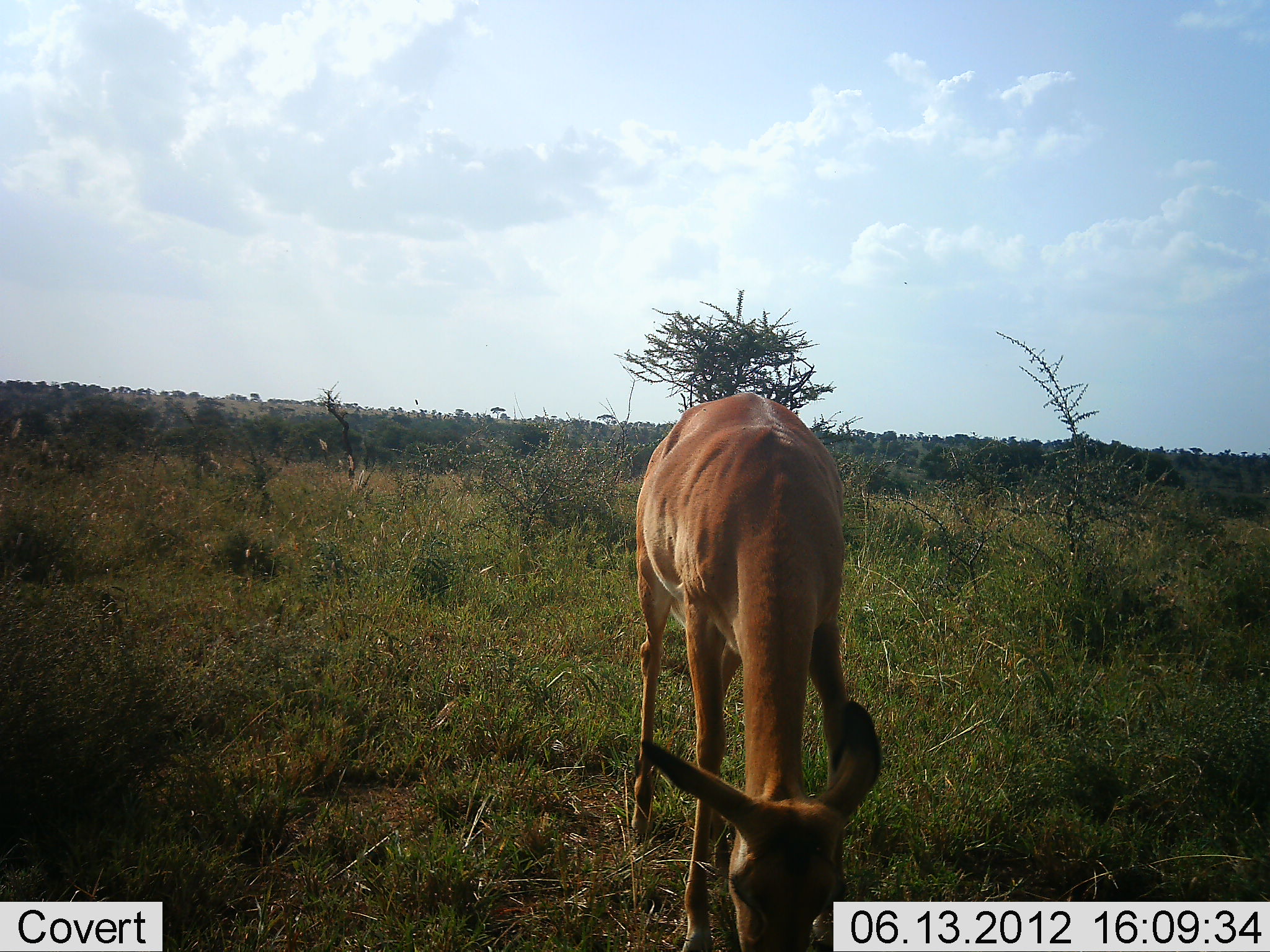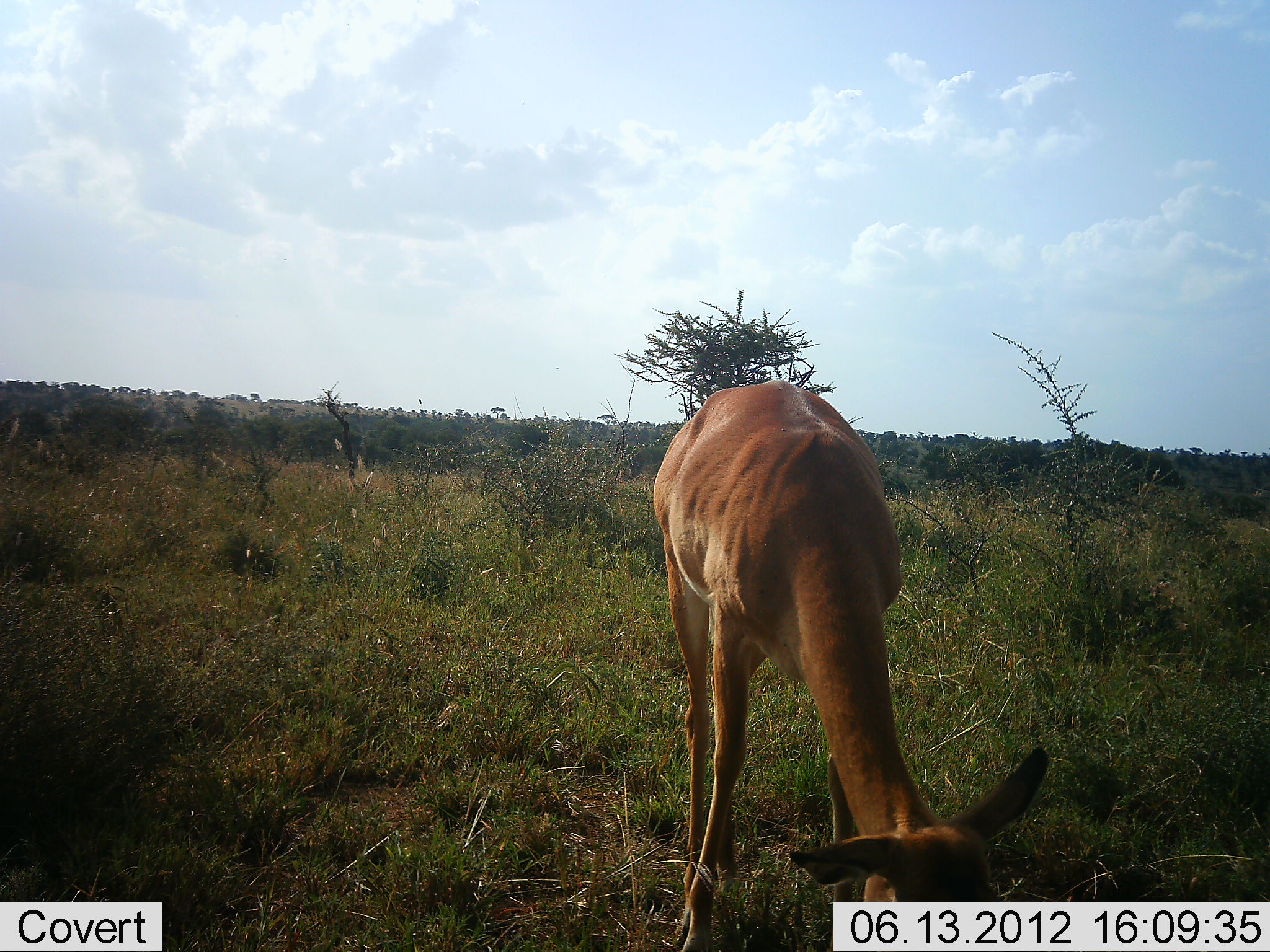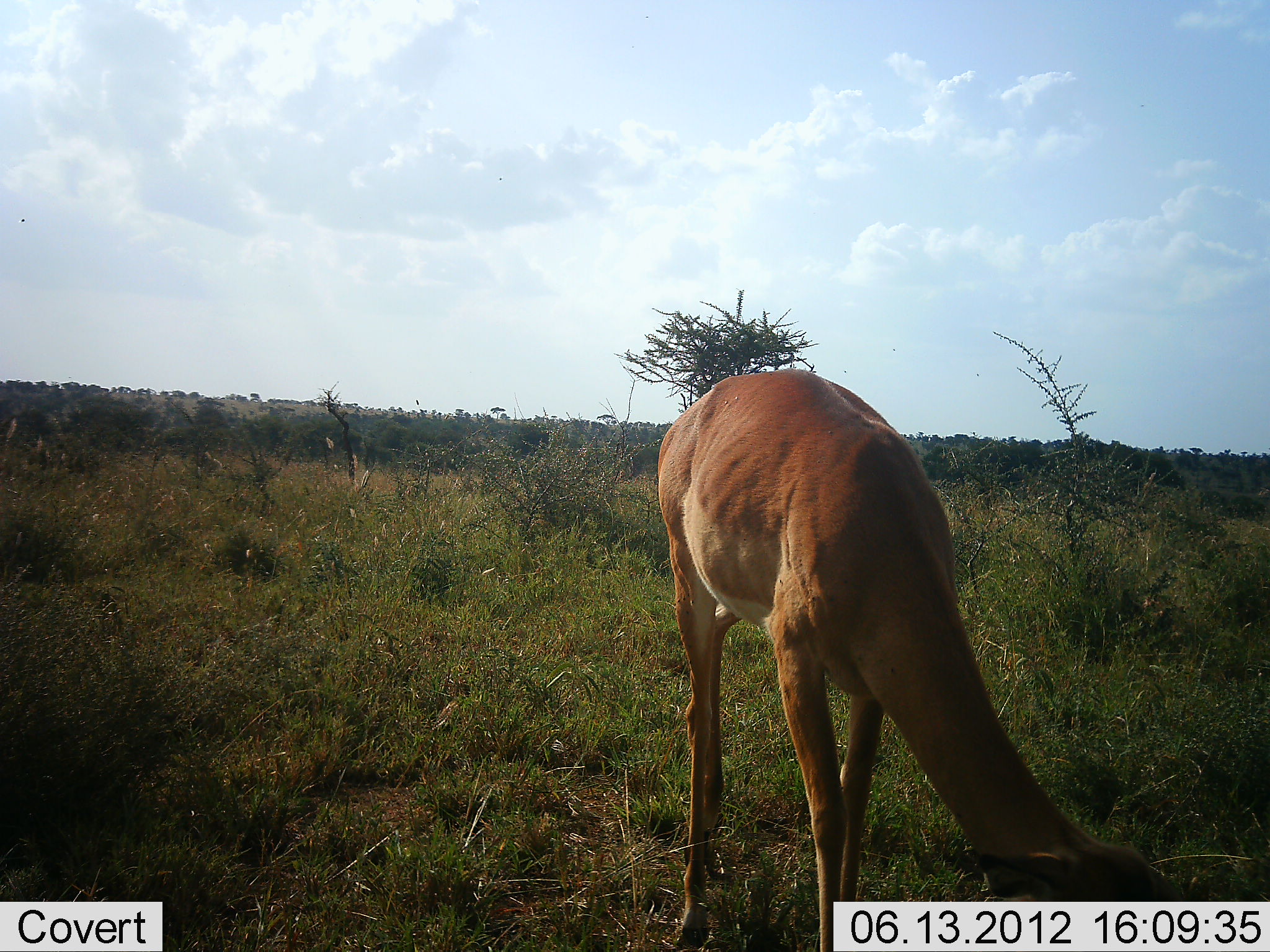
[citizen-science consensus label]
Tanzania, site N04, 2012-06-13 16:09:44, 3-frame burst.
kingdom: Animalia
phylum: Chordata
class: Mammalia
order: Artiodactyla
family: Bovidae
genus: Aepyceros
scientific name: Aepyceros melampus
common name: impala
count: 1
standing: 0%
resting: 0%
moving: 0%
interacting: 0%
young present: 0%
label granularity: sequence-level